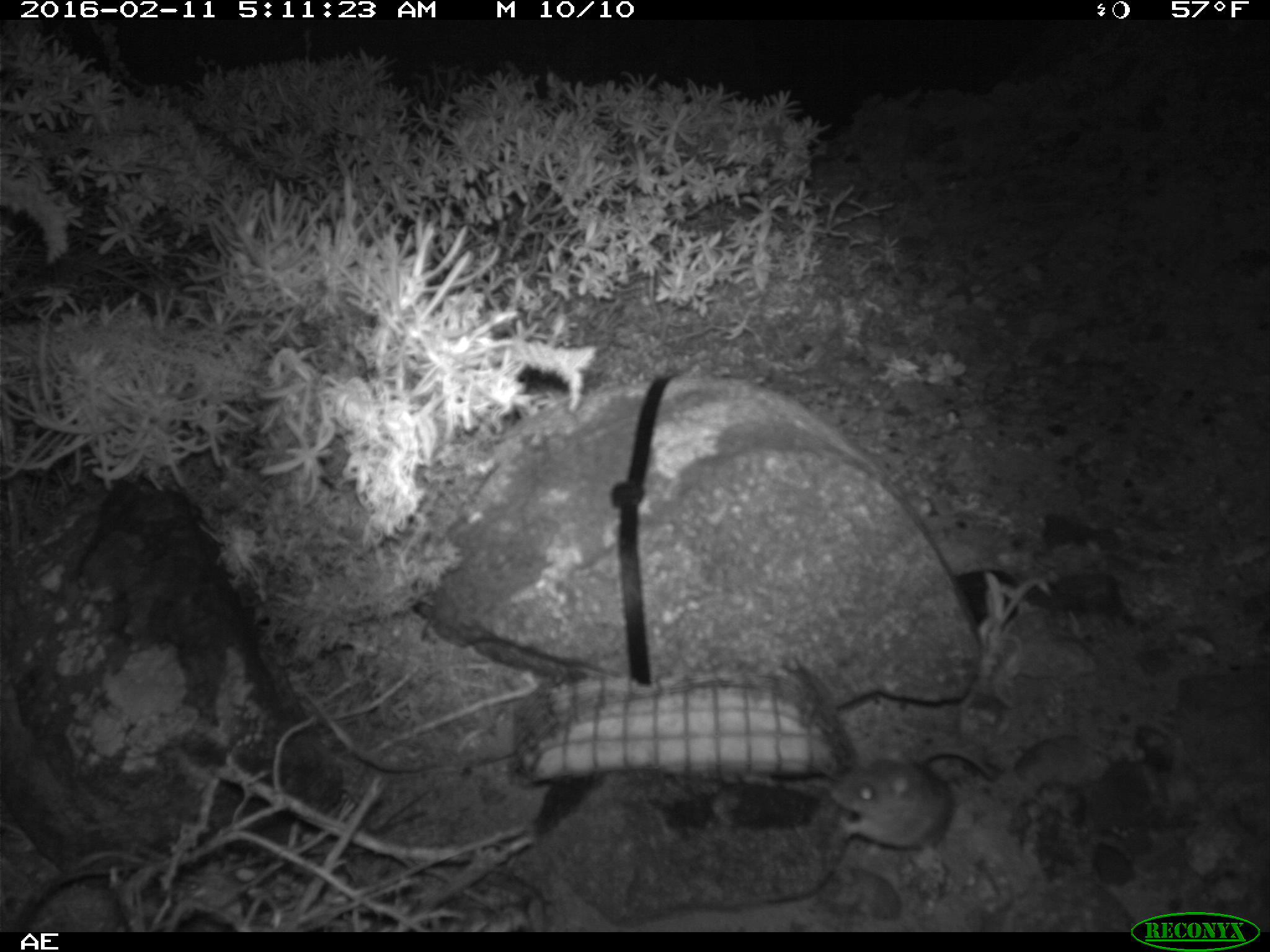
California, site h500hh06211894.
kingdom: Animalia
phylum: Chordata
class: Mammalia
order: Rodentia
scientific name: Rodentia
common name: rodent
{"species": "rodent (Rodentia)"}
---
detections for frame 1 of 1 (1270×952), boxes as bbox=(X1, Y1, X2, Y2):
rodent: bbox=(831, 746, 997, 849)